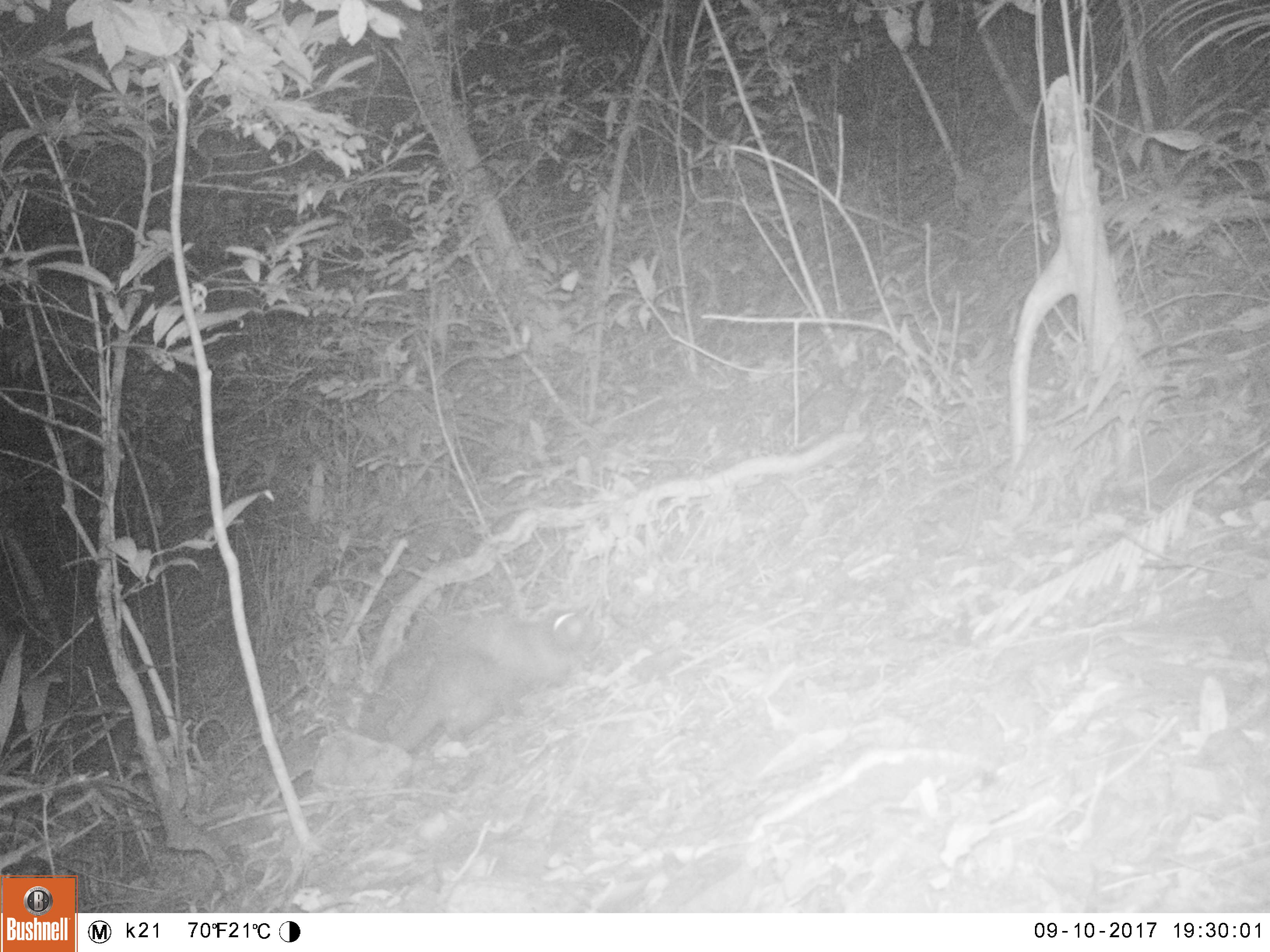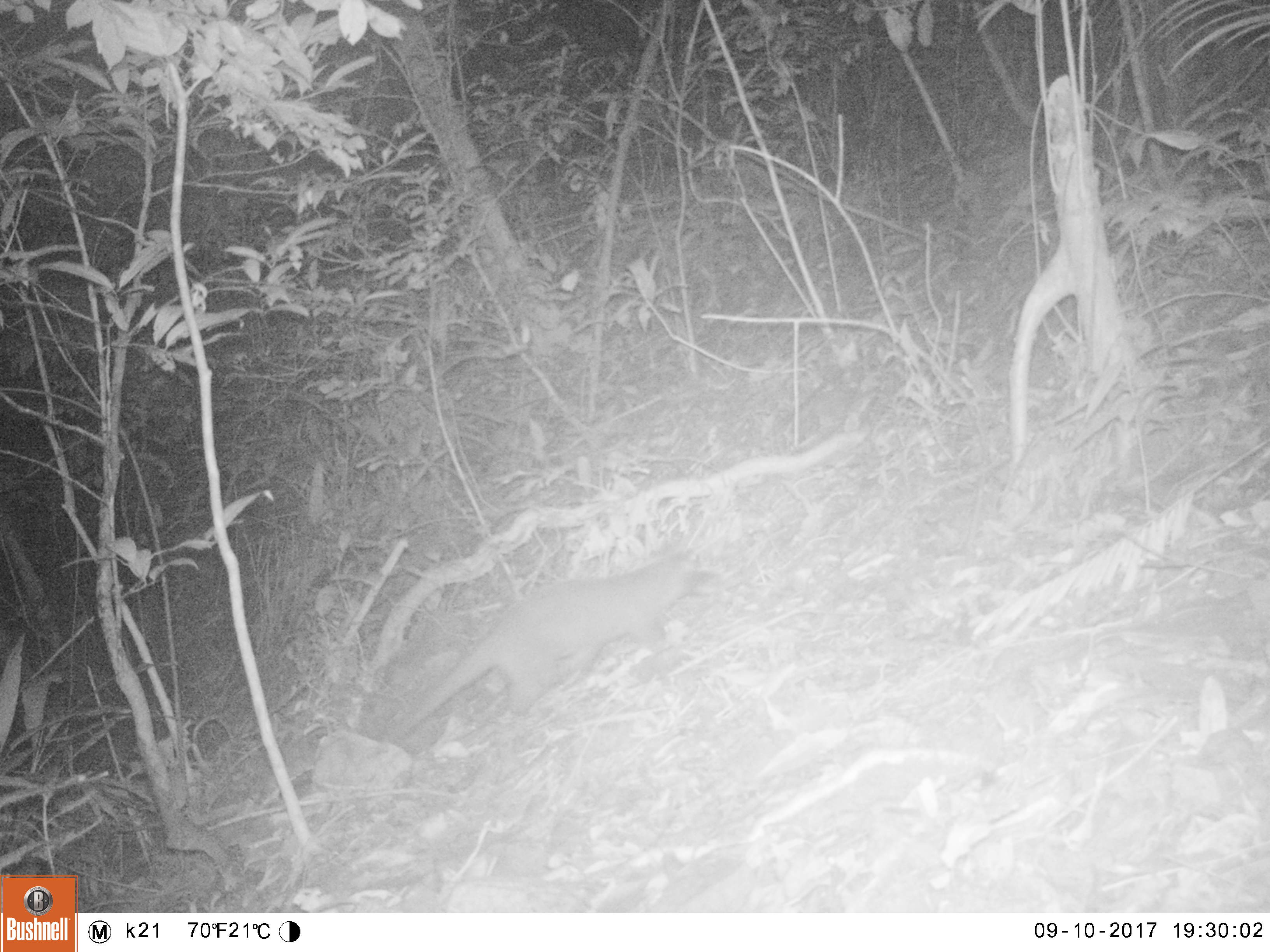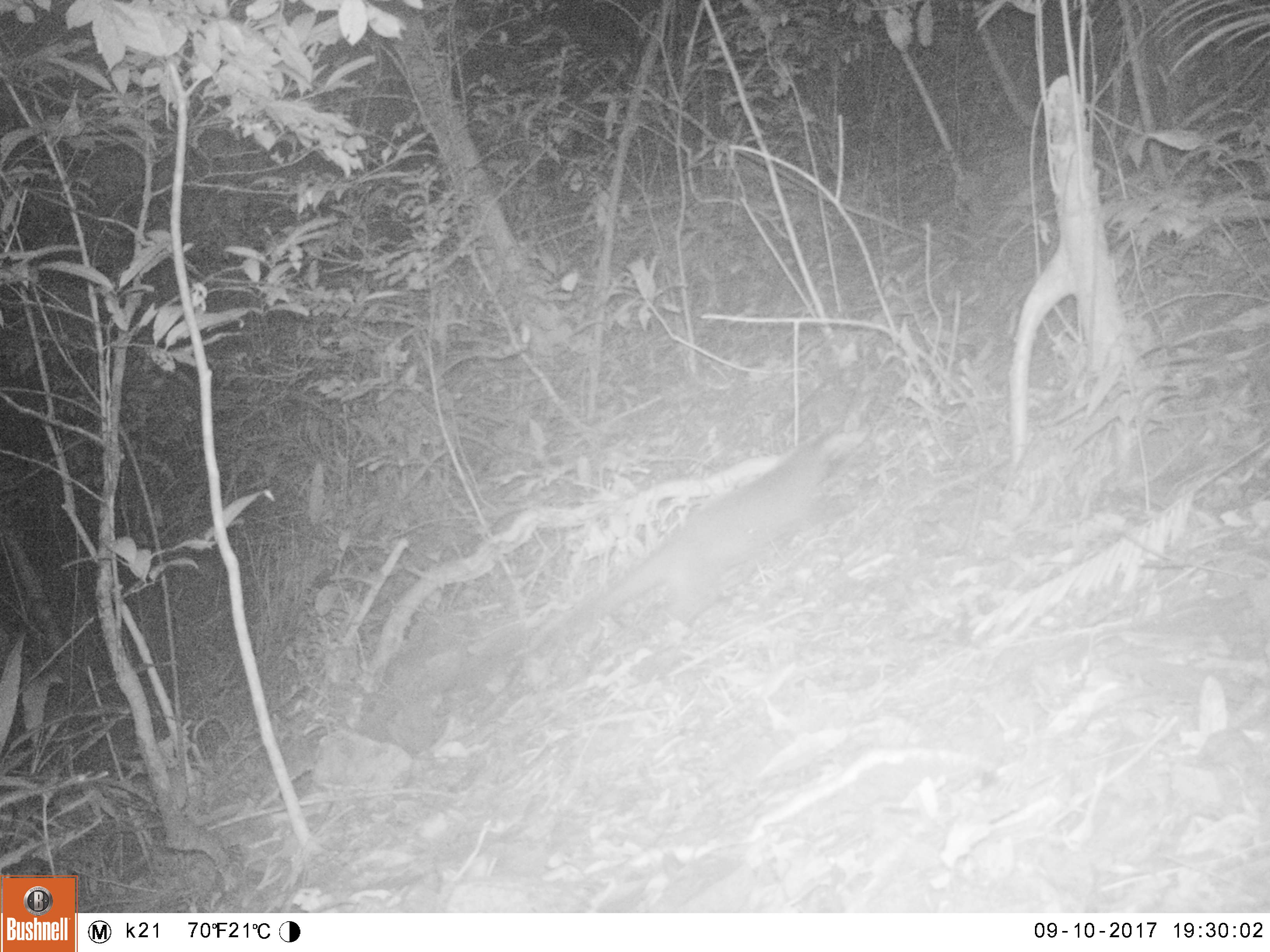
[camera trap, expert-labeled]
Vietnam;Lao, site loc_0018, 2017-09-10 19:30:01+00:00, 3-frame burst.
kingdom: Animalia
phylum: Chordata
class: Mammalia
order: Carnivora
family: Viverridae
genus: Paguma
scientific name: Paguma larvata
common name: masked palm civet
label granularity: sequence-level